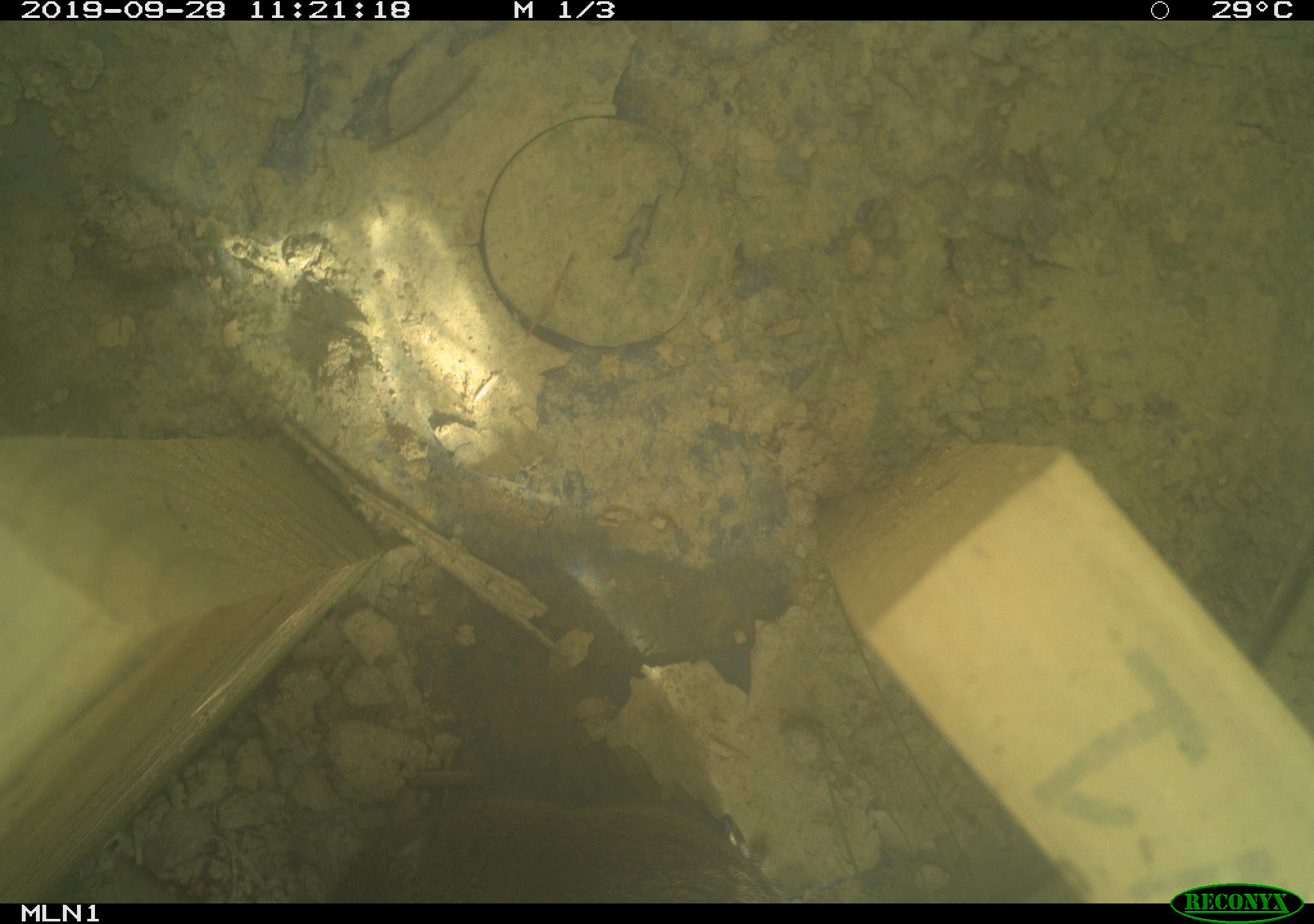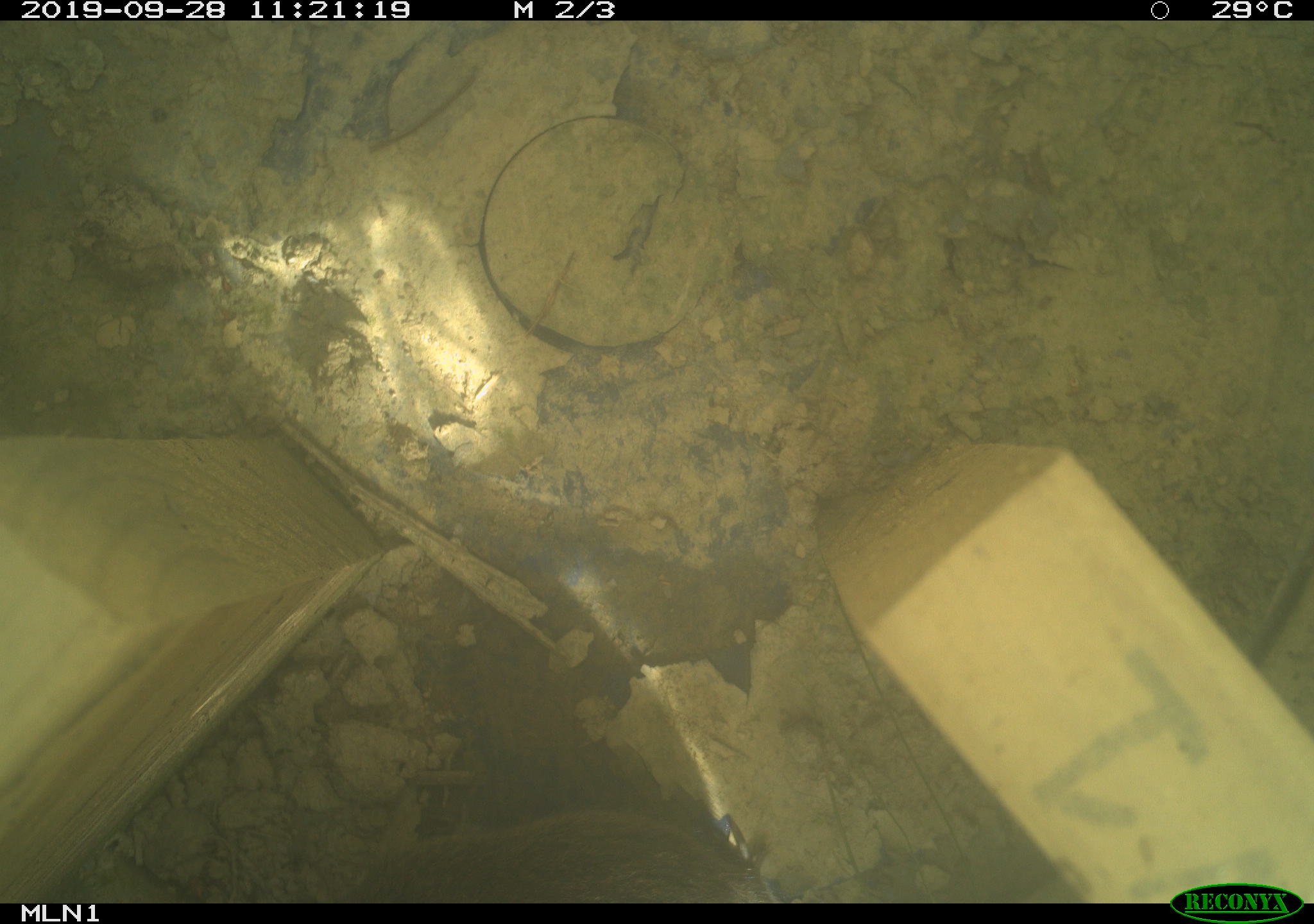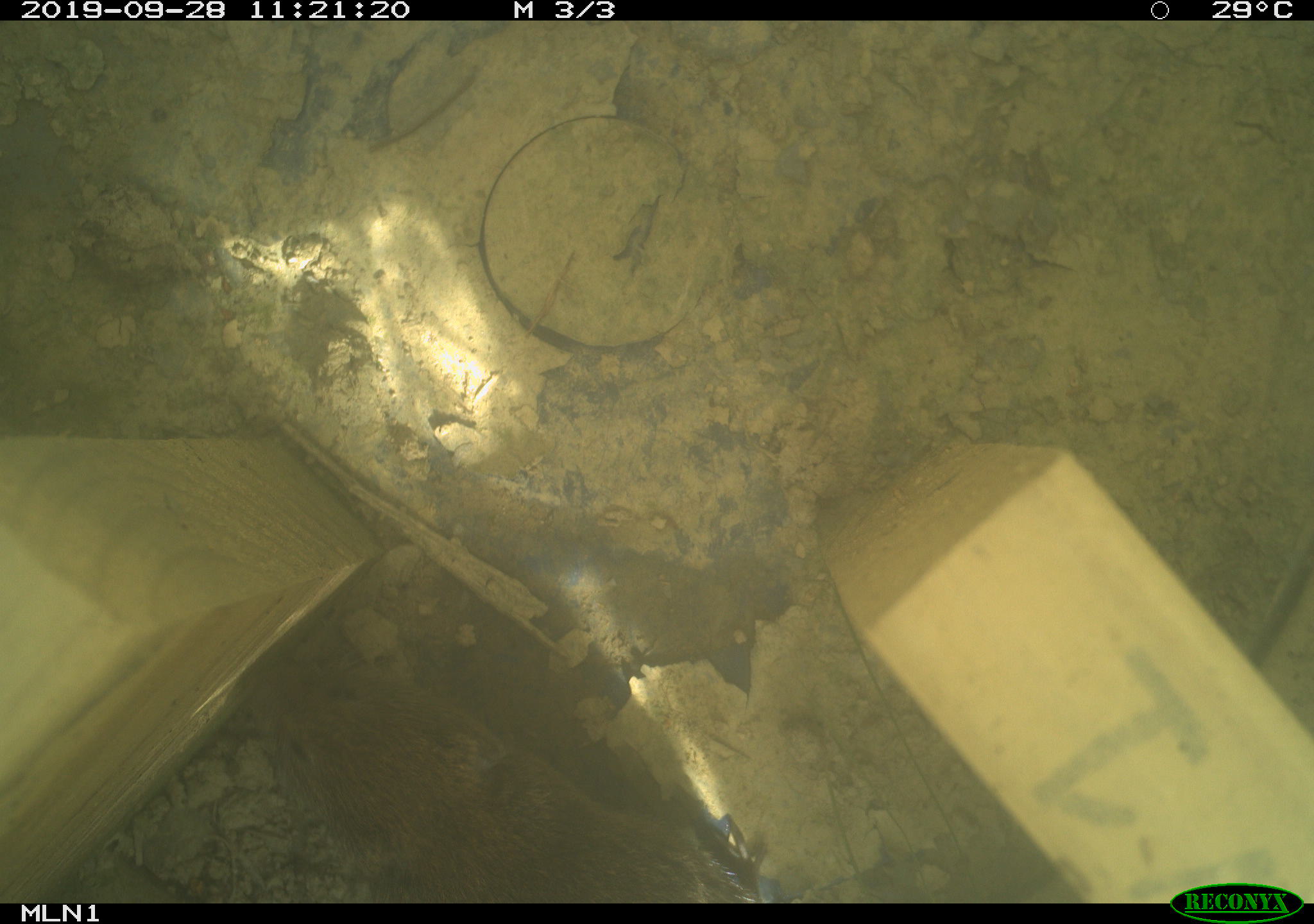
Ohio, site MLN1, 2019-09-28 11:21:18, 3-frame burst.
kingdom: Animalia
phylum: Chordata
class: Mammalia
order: Rodentia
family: Cricetidae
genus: Microtus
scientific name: Microtus pennsylvanicus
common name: meadow vole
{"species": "meadow vole (Microtus pennsylvanicus)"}